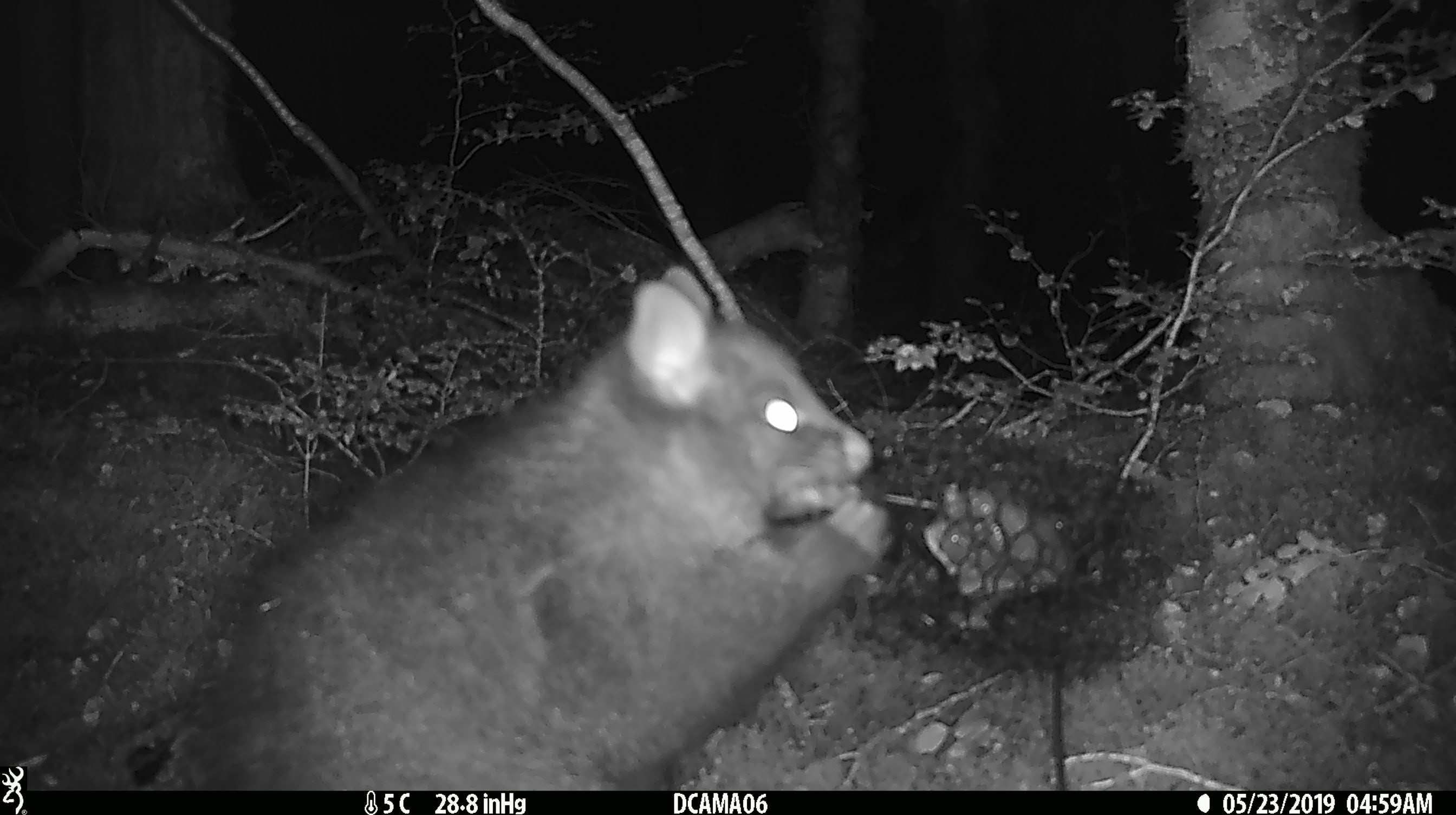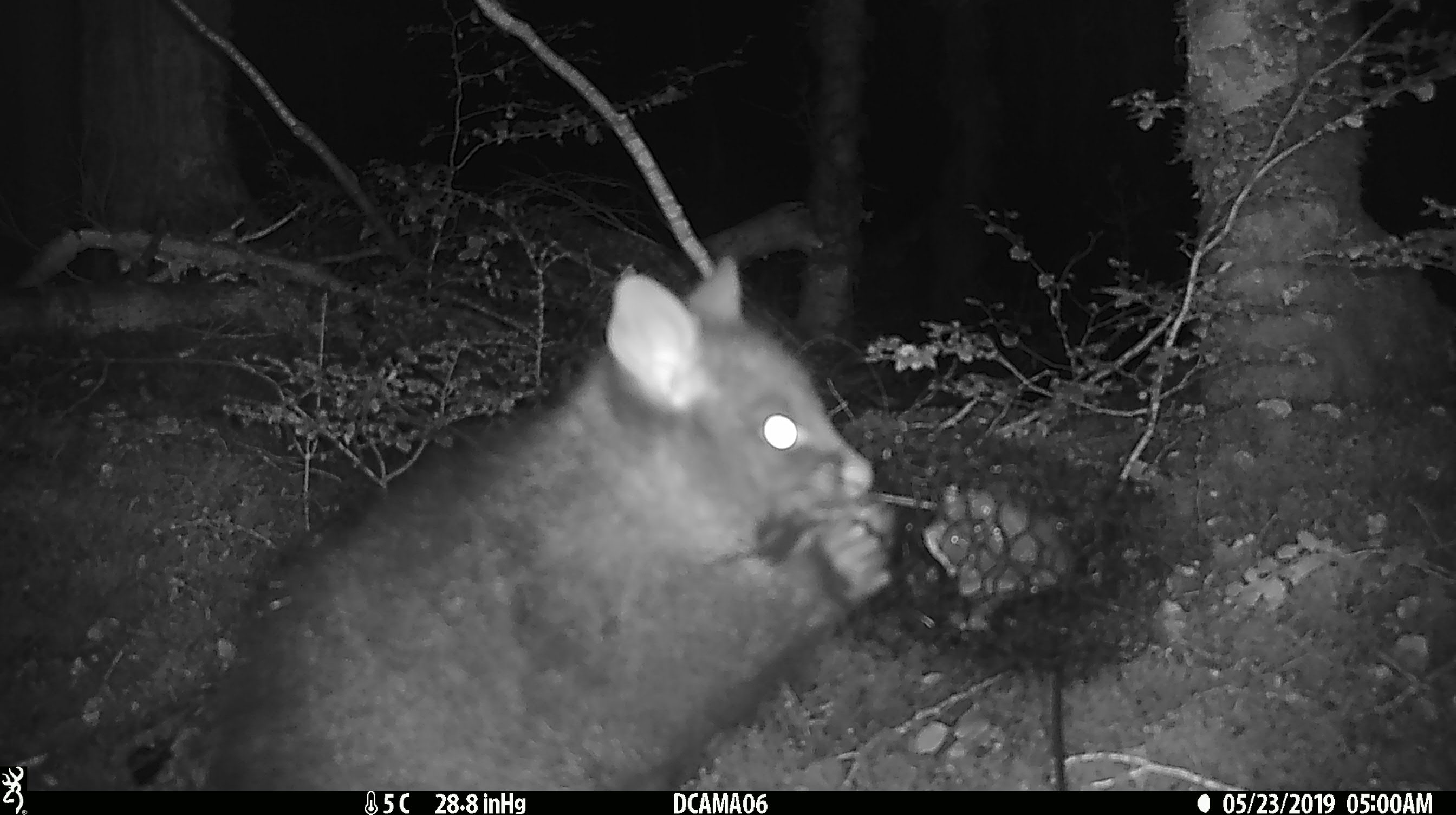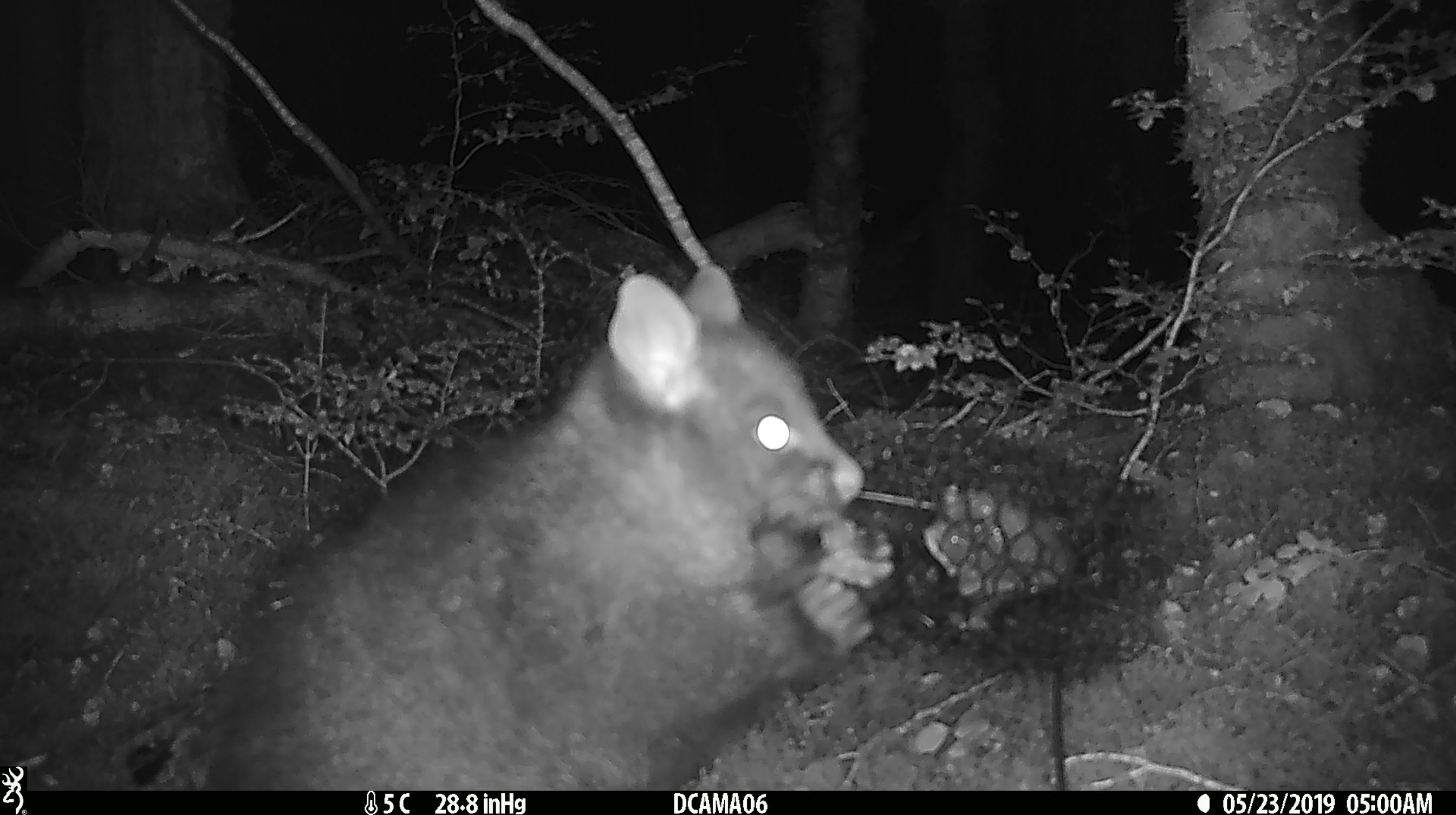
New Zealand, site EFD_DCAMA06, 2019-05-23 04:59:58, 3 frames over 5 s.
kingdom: Animalia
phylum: Chordata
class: Mammalia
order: Diprotodontia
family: Phalangeridae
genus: Trichosurus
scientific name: Trichosurus vulpecula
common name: common brushtail possum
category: possum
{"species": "possum (common brushtail possum) (Trichosurus vulpecula)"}